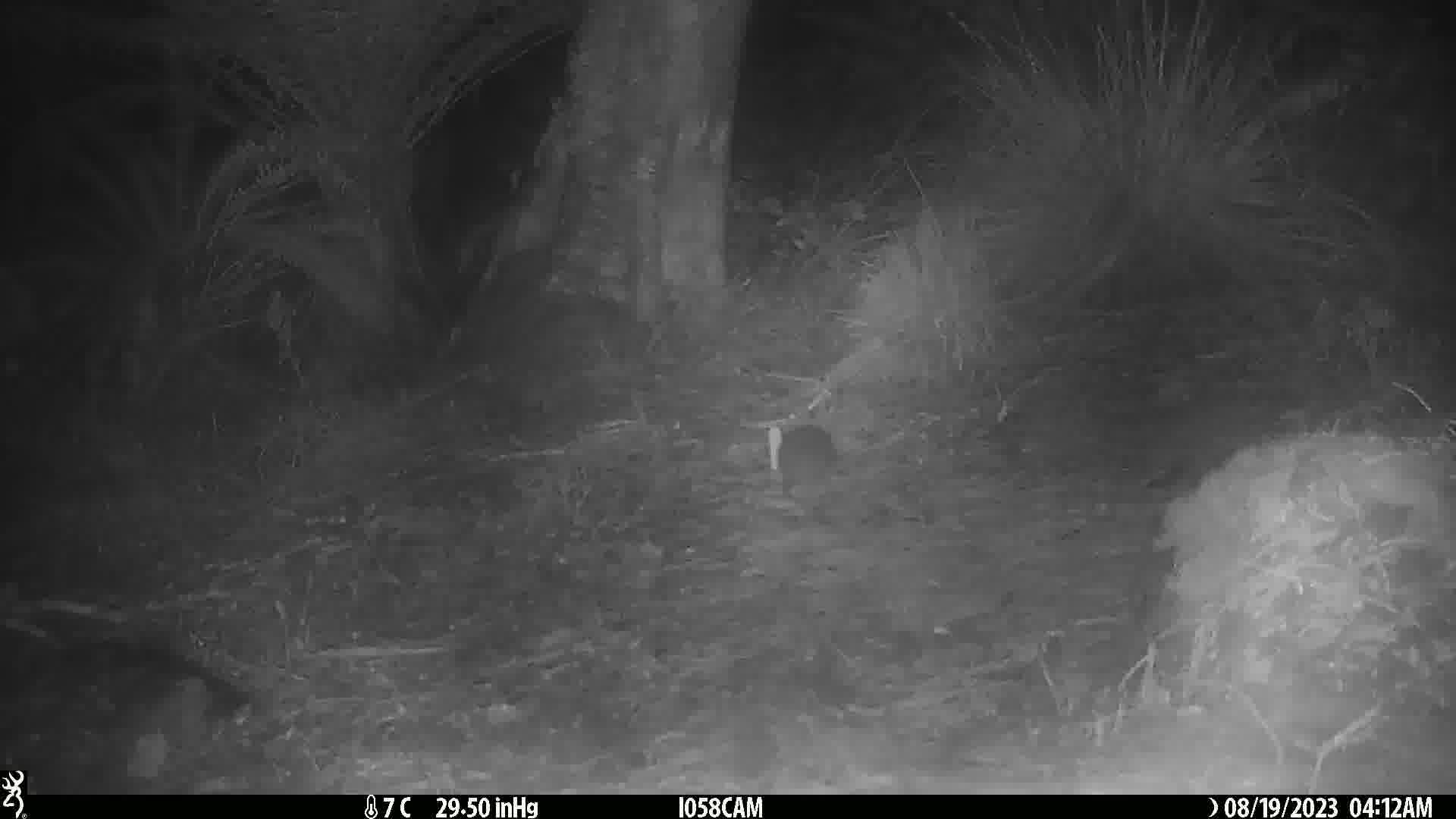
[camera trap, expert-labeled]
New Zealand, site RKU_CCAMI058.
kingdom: Animalia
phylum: Chordata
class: Mammalia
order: Rodentia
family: Muridae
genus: Rattus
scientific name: Rattus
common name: rat